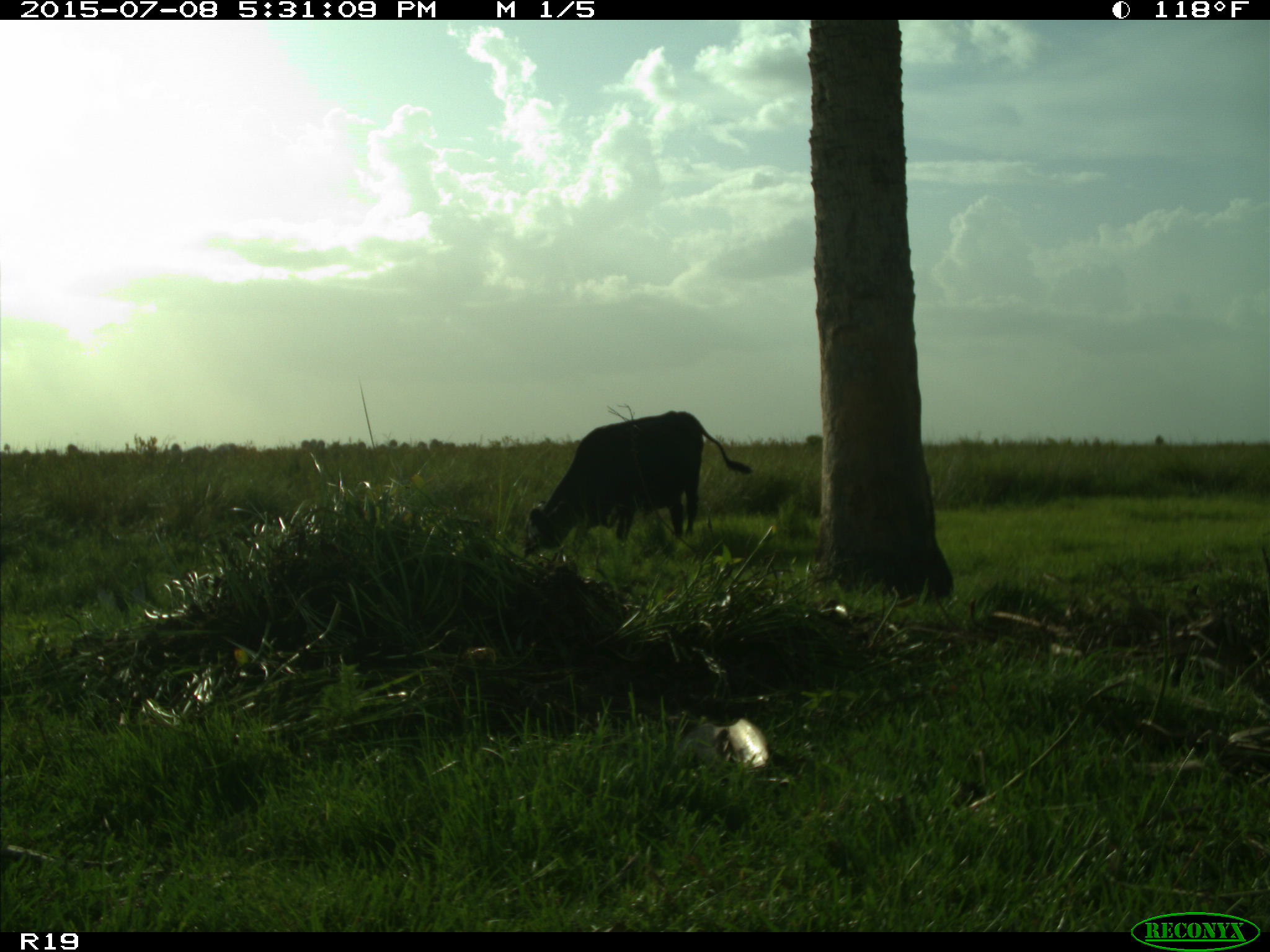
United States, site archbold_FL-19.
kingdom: Animalia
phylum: Chordata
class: Mammalia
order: Artiodactyla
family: Bovidae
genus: Bos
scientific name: Bos taurus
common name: domestic cow